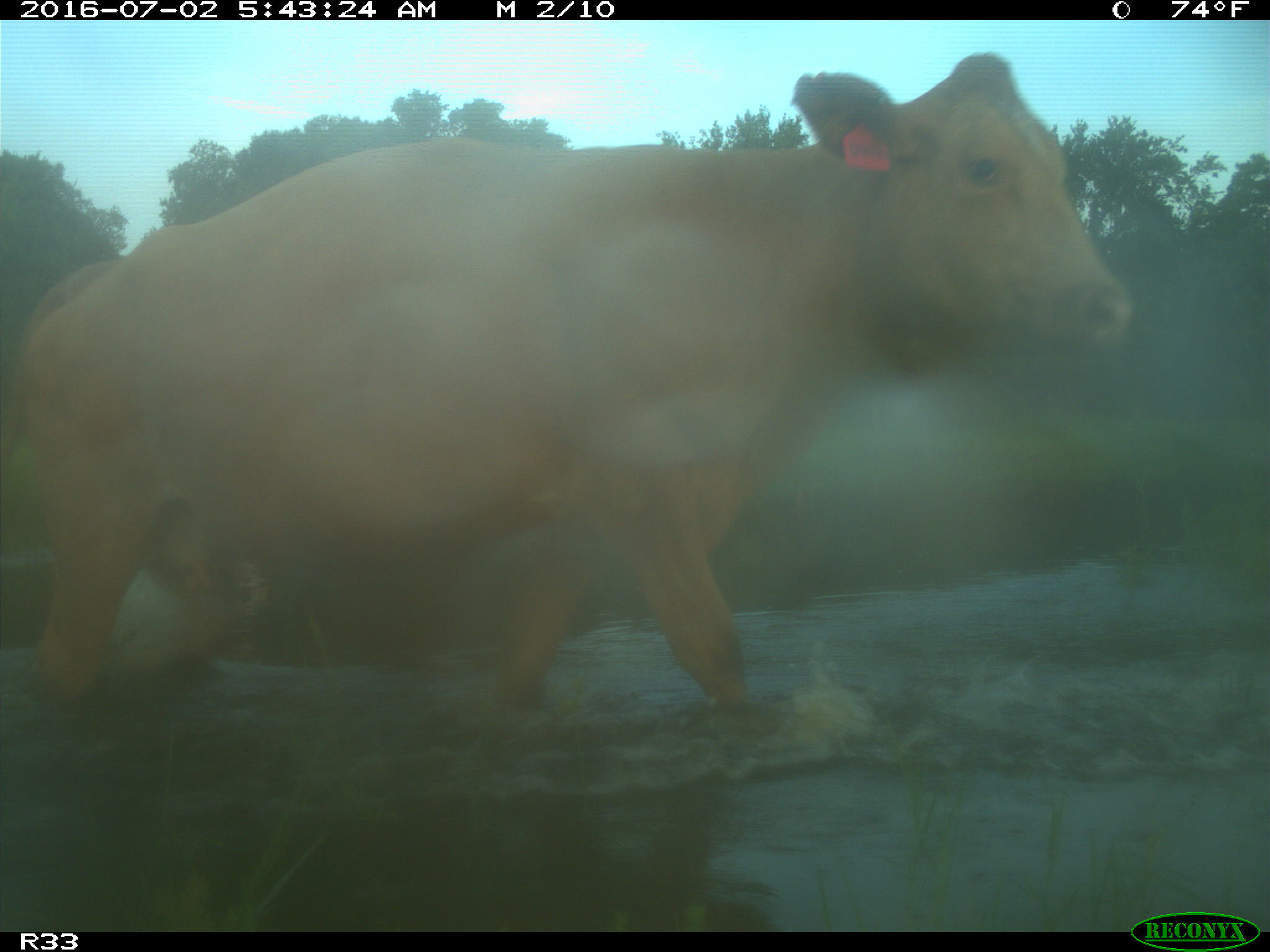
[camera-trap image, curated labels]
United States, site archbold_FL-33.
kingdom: Animalia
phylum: Chordata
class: Mammalia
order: Artiodactyla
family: Bovidae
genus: Bos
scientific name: Bos taurus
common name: domestic cow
Bos taurus (domestic cow).